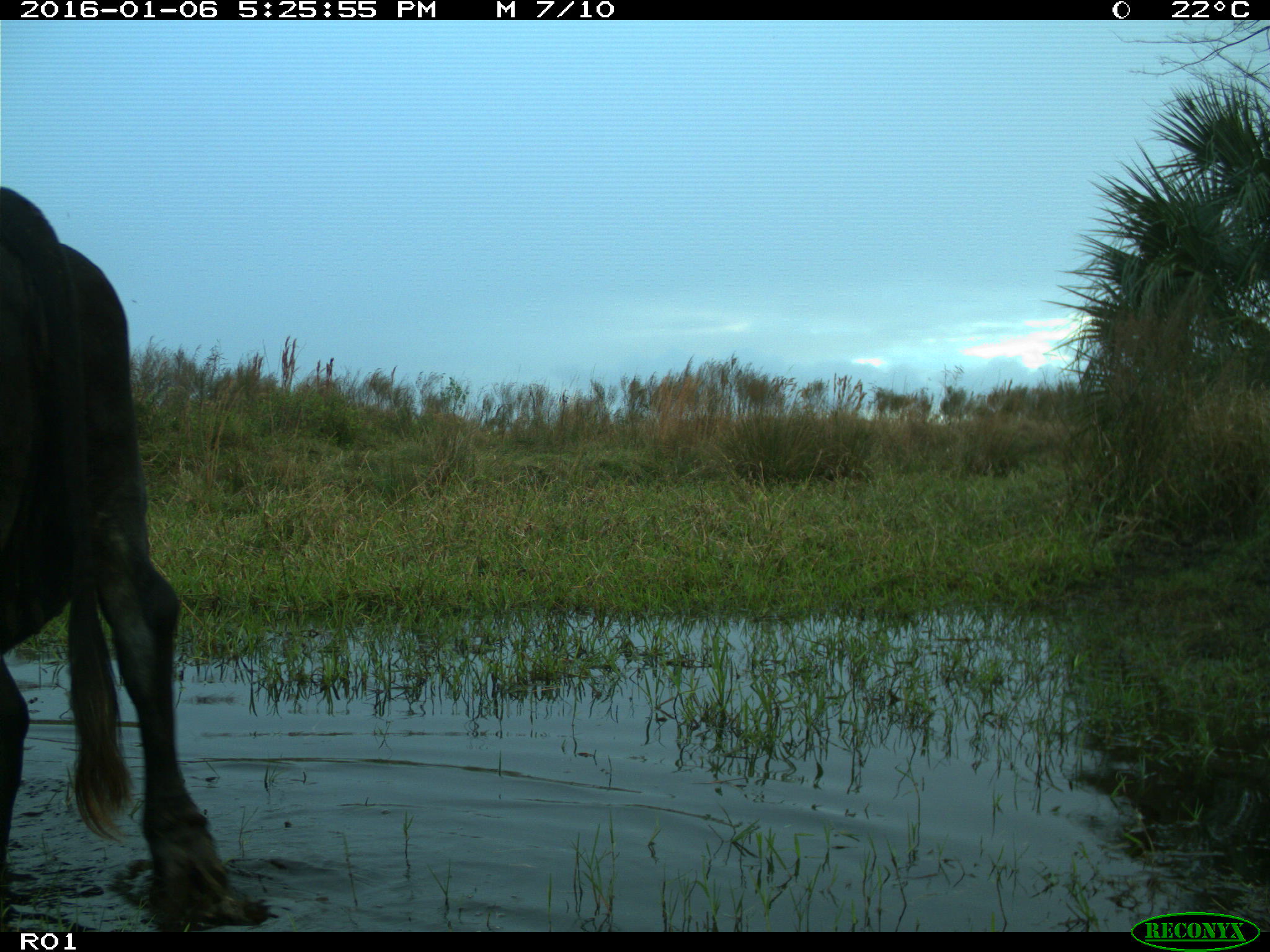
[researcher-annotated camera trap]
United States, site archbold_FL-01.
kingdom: Animalia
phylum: Chordata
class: Mammalia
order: Artiodactyla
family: Bovidae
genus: Bos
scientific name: Bos taurus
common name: domestic cow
Bos taurus (domestic cow).